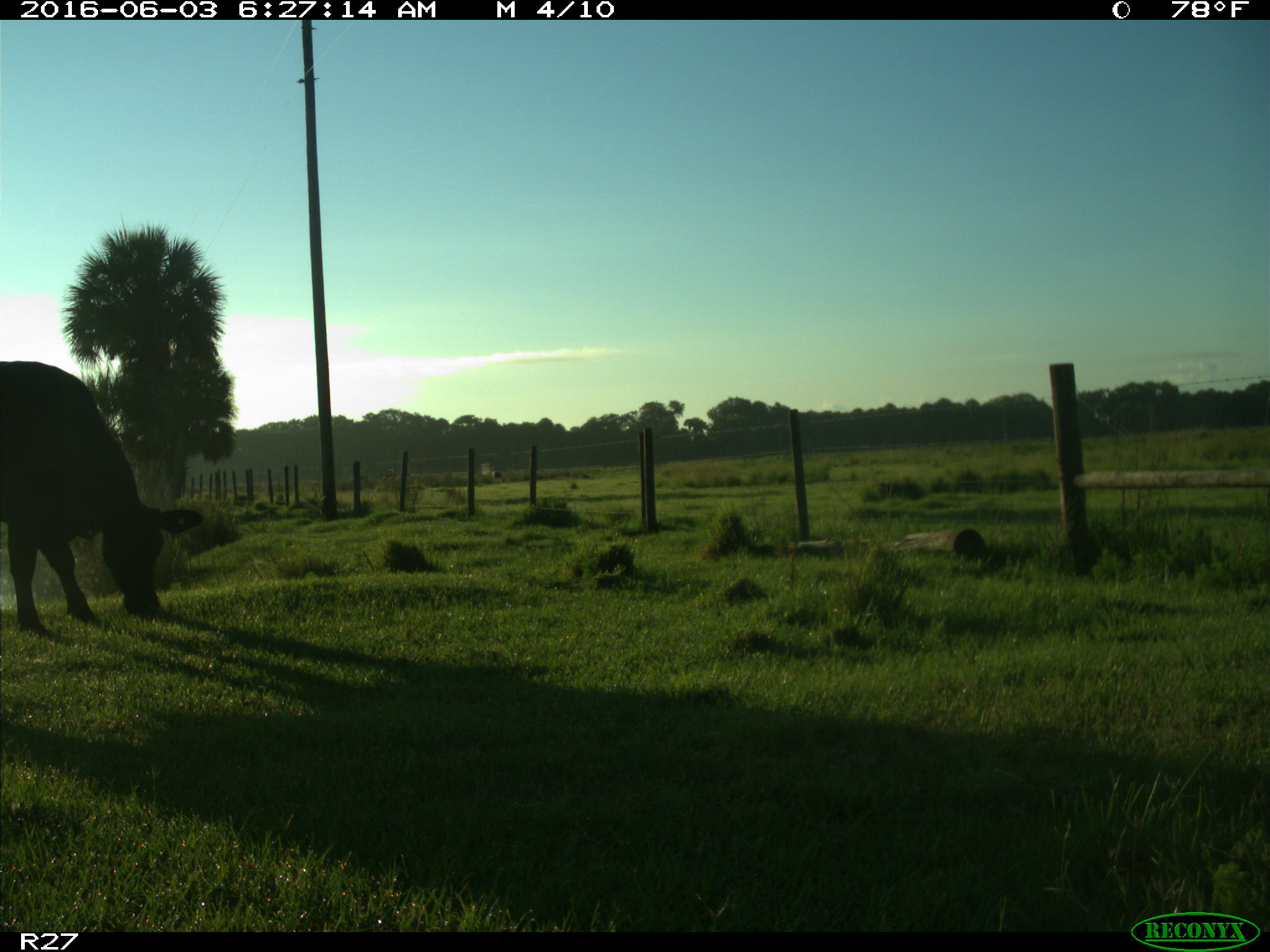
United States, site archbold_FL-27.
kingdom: Animalia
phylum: Chordata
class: Mammalia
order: Artiodactyla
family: Bovidae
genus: Bos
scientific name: Bos taurus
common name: domestic cow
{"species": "Bos taurus (domestic cow)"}